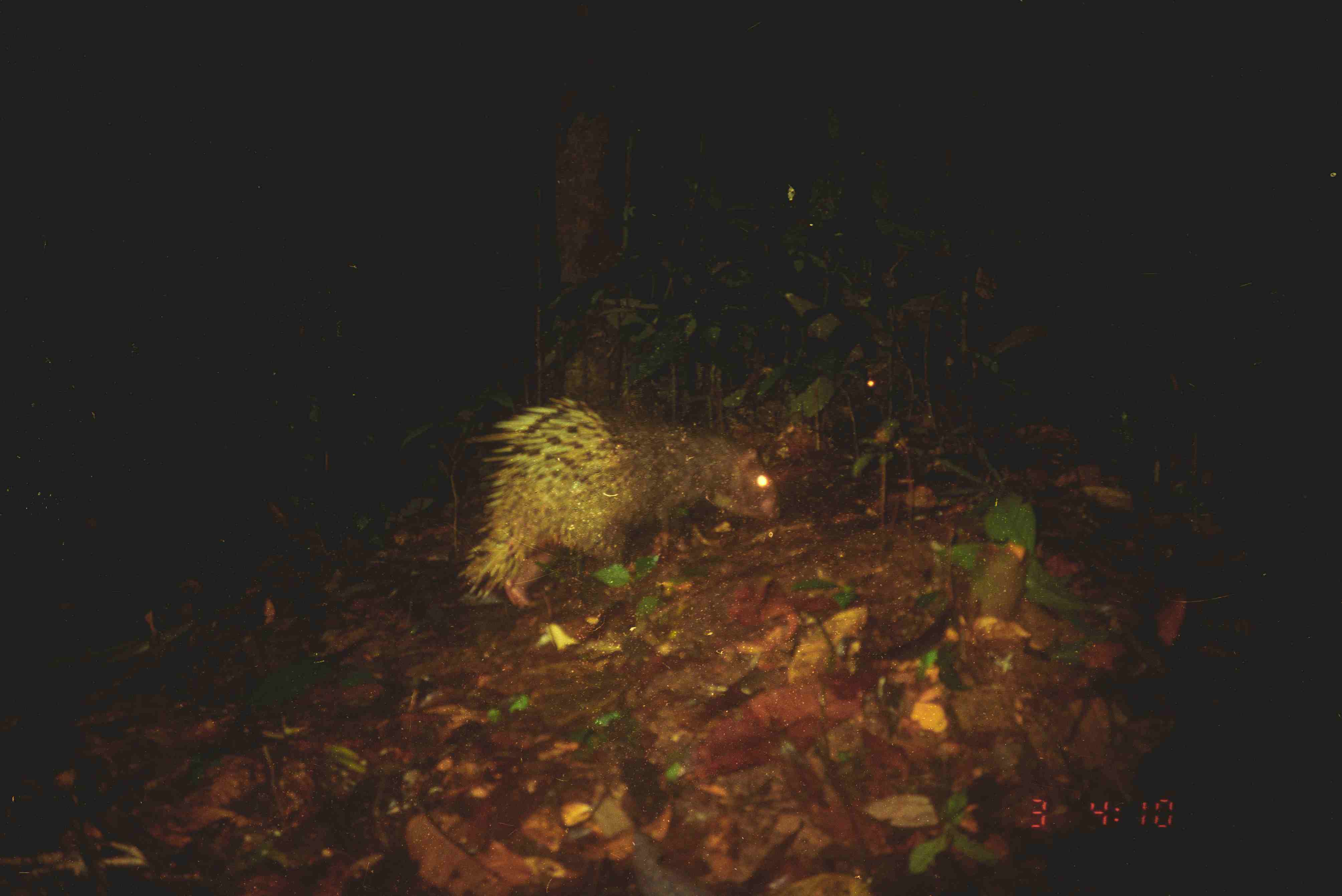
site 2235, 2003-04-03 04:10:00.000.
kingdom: Animalia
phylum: Chordata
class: Mammalia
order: Rodentia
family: Hystricidae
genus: Hystrix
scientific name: Hystrix brachyura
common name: east asian porcupine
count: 1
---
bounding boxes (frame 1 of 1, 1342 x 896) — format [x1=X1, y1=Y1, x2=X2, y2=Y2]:
hystrix brachyura: [x1=455, y1=397, x2=782, y2=609]